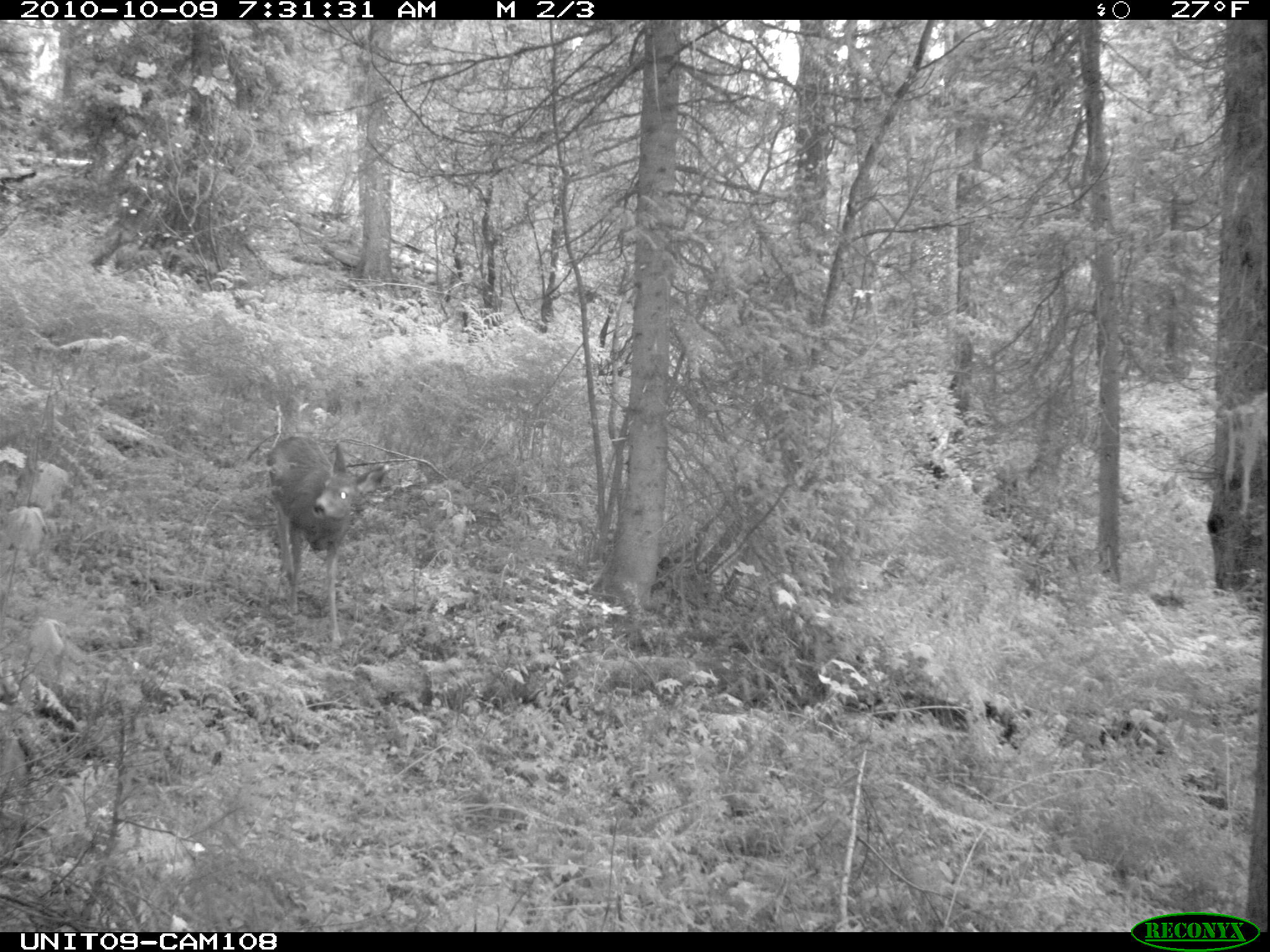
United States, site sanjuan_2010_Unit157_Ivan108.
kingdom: Animalia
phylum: Chordata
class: Mammalia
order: Artiodactyla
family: Cervidae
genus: Odocoileus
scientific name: Odocoileus hemionus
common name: mule deer